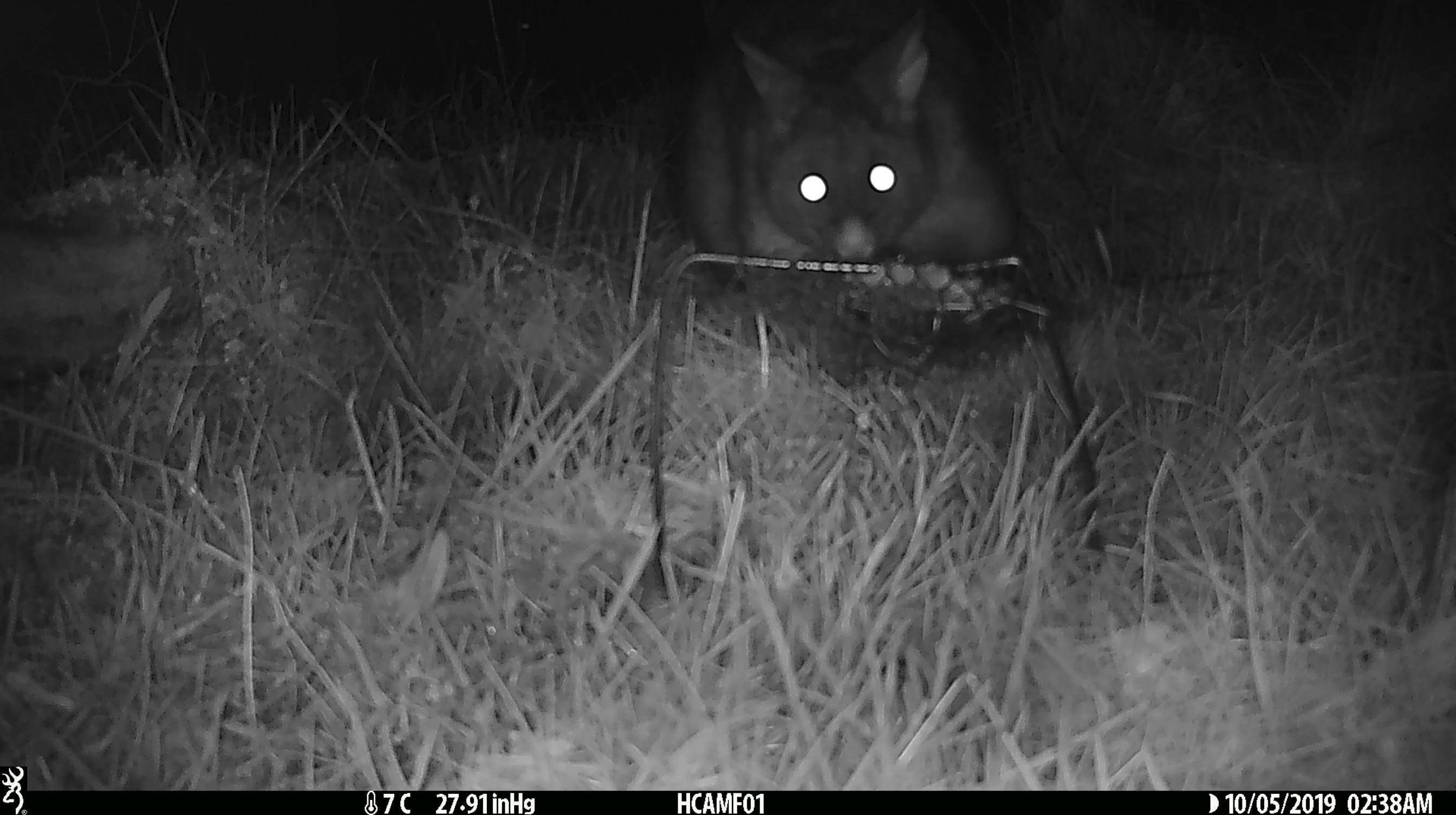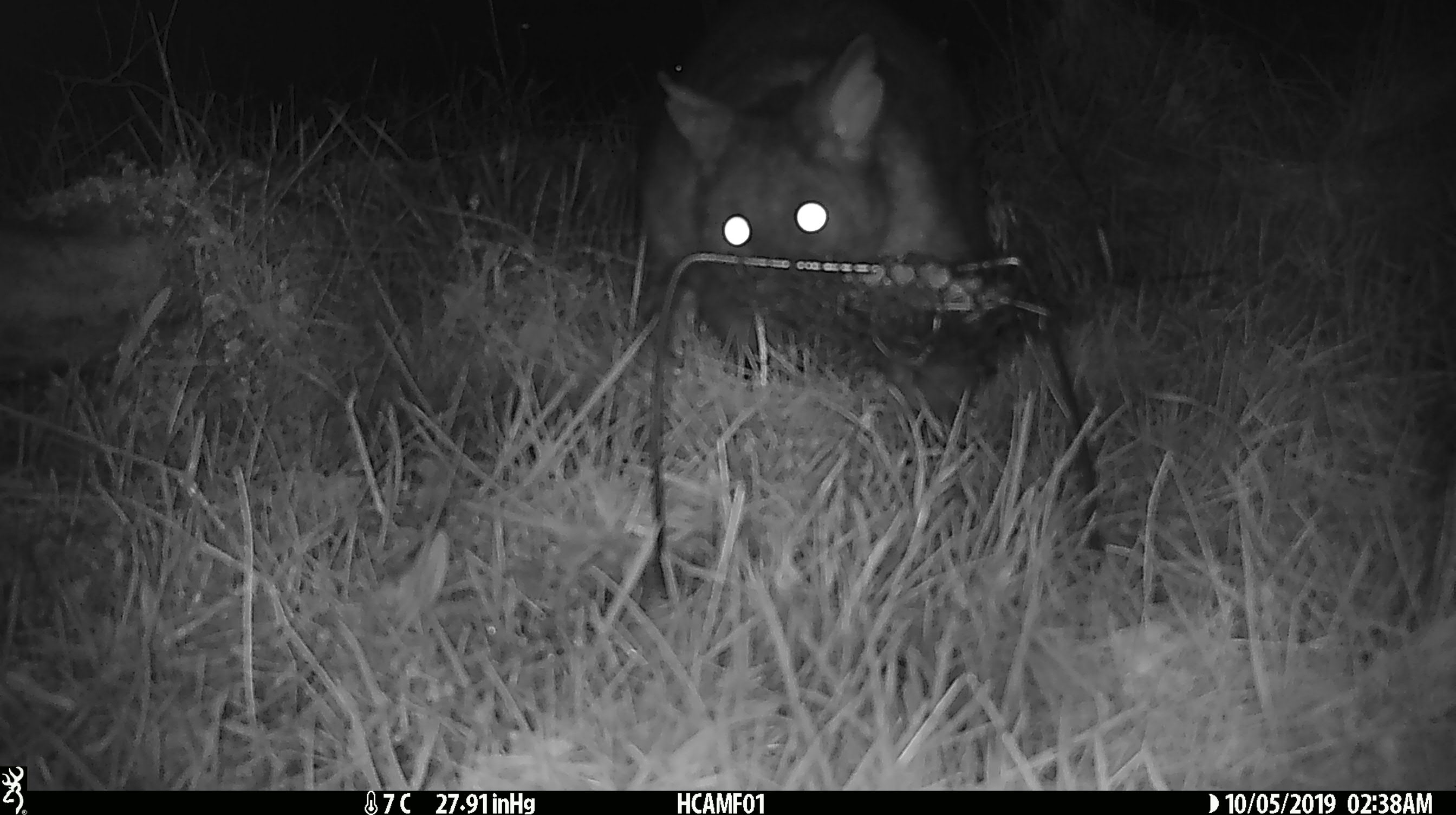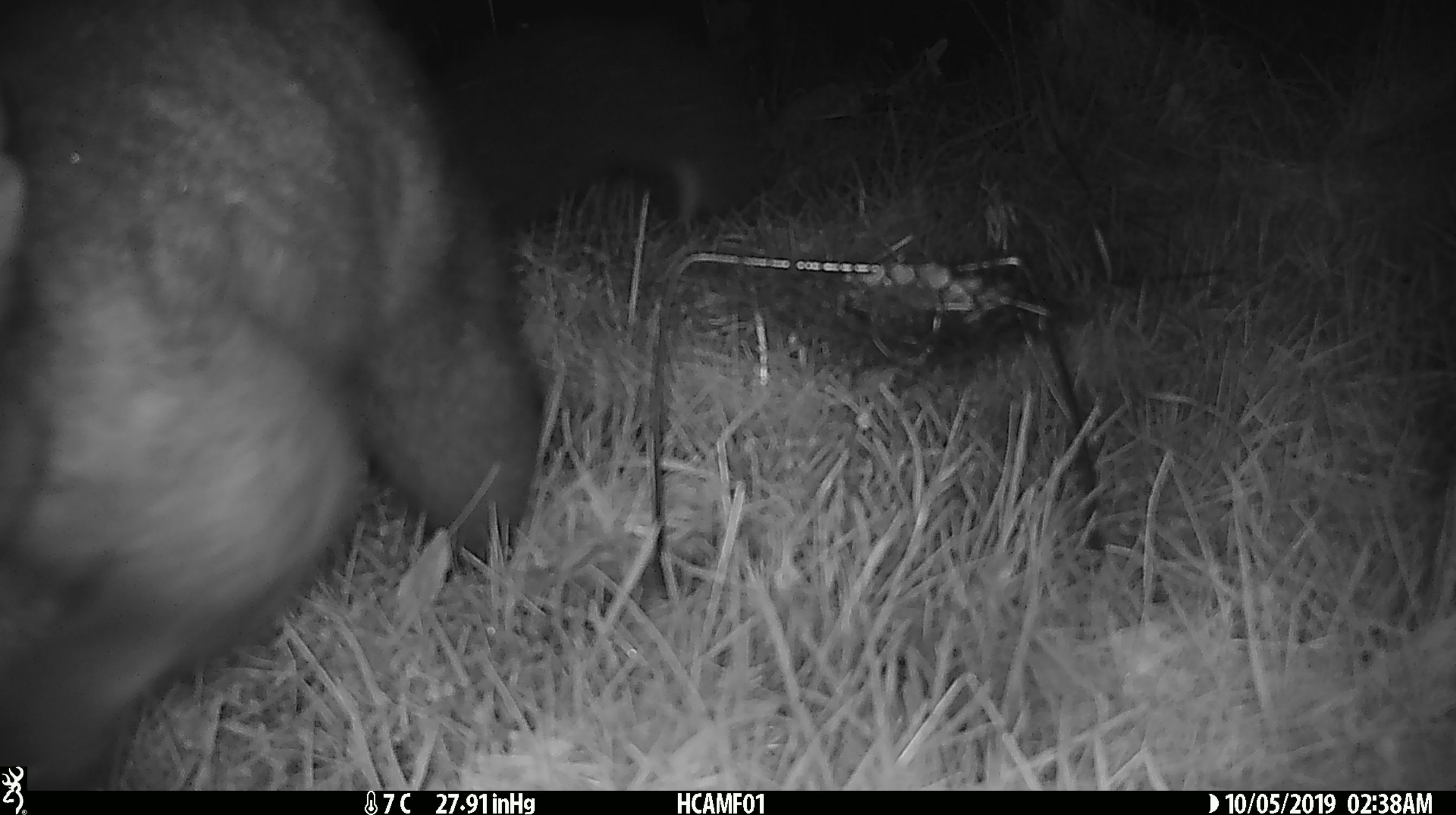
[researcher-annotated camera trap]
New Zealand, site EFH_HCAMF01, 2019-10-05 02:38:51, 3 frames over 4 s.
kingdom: Animalia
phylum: Chordata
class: Mammalia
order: Diprotodontia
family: Phalangeridae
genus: Trichosurus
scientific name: Trichosurus vulpecula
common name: common brushtail possum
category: possum